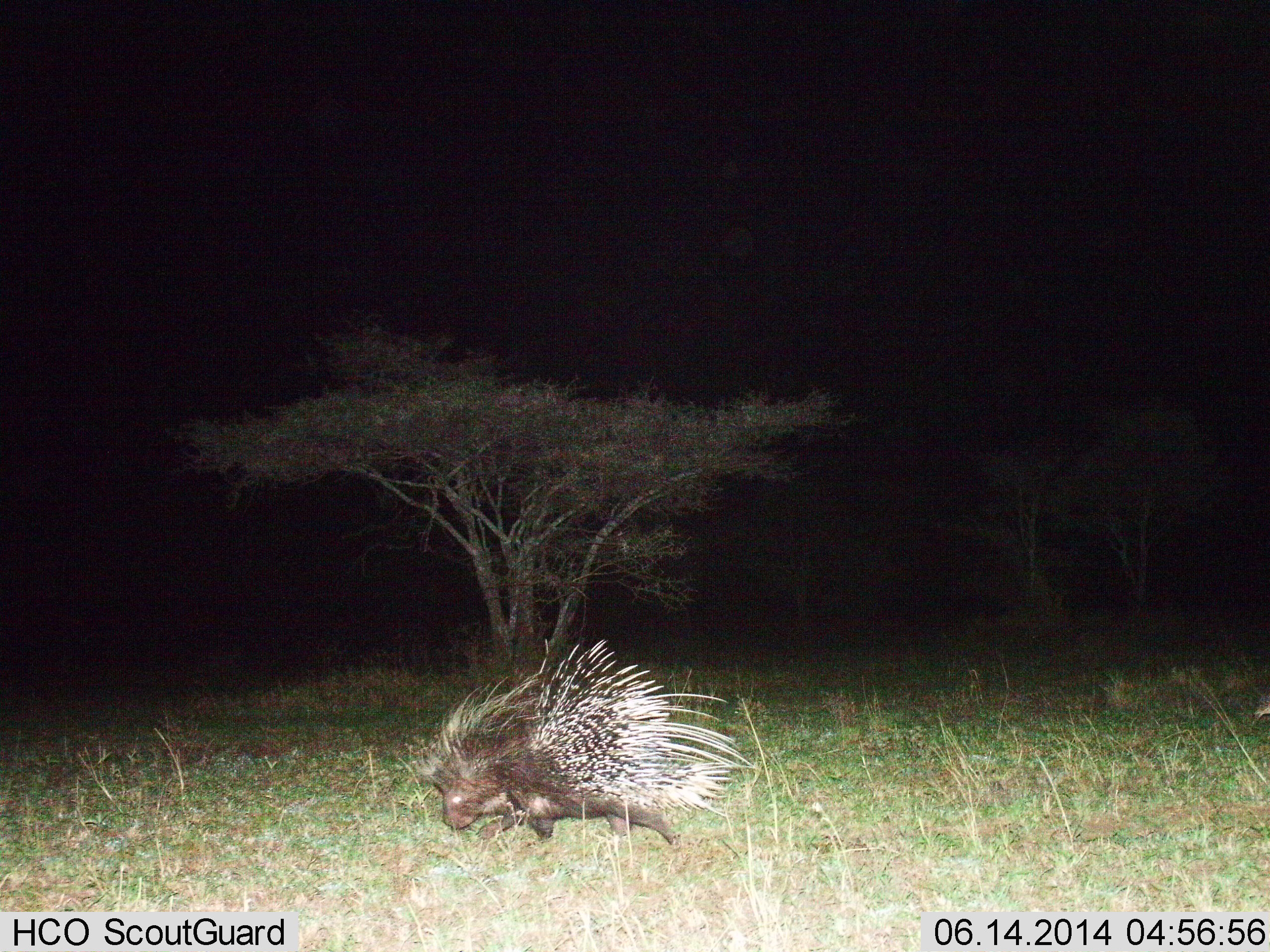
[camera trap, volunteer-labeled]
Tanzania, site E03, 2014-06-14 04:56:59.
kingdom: Animalia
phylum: Chordata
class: Mammalia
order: Rodentia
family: Hystricidae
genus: Hystrix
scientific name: Hystrix cristata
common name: crested porcupine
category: porcupine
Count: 1.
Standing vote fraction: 10%.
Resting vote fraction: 0%.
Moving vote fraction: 90%.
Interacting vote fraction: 0%.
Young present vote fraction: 0%.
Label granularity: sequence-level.